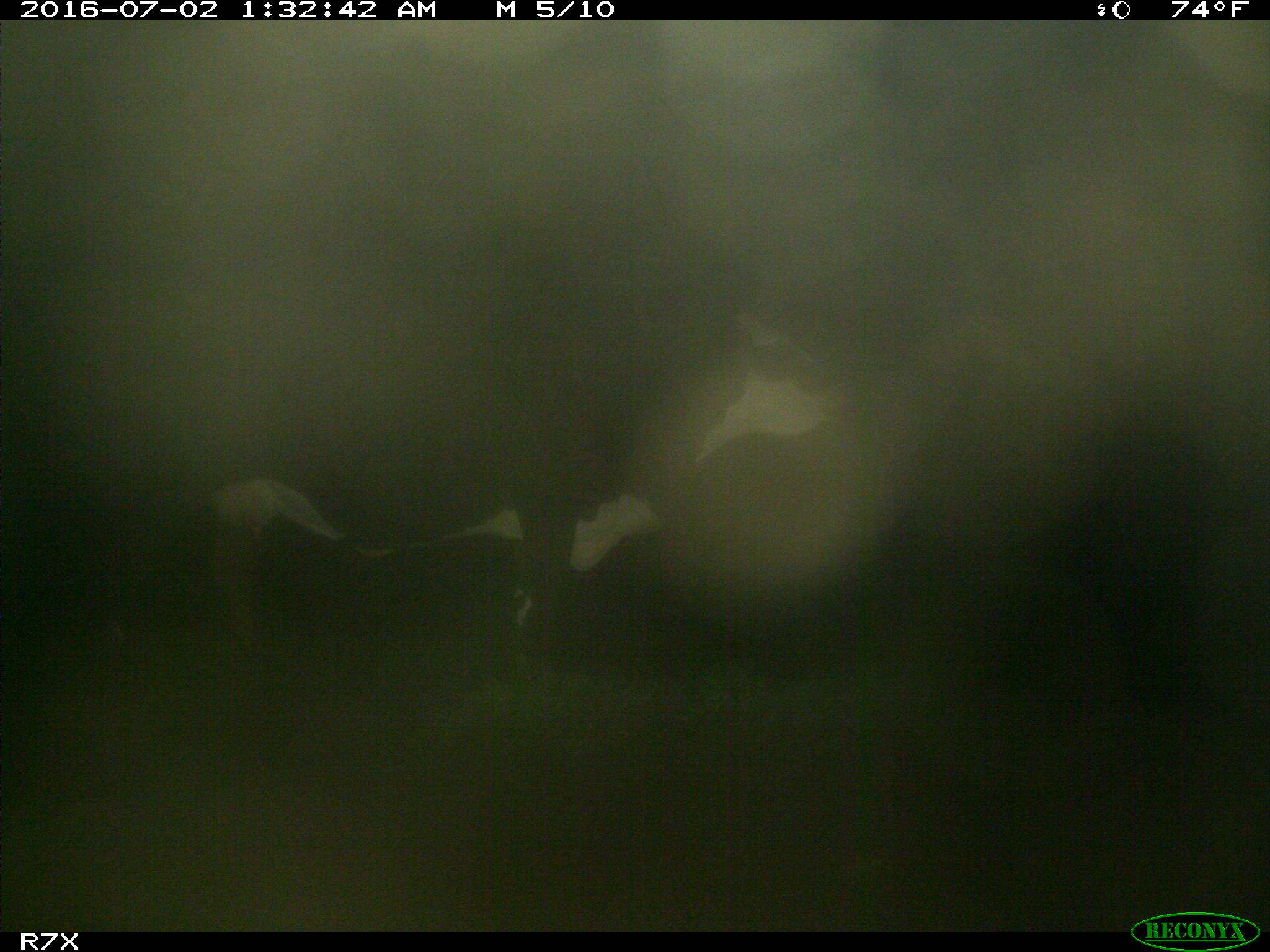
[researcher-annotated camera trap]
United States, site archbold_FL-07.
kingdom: Animalia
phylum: Chordata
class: Mammalia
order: Artiodactyla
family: Bovidae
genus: Bos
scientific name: Bos taurus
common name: domestic cow